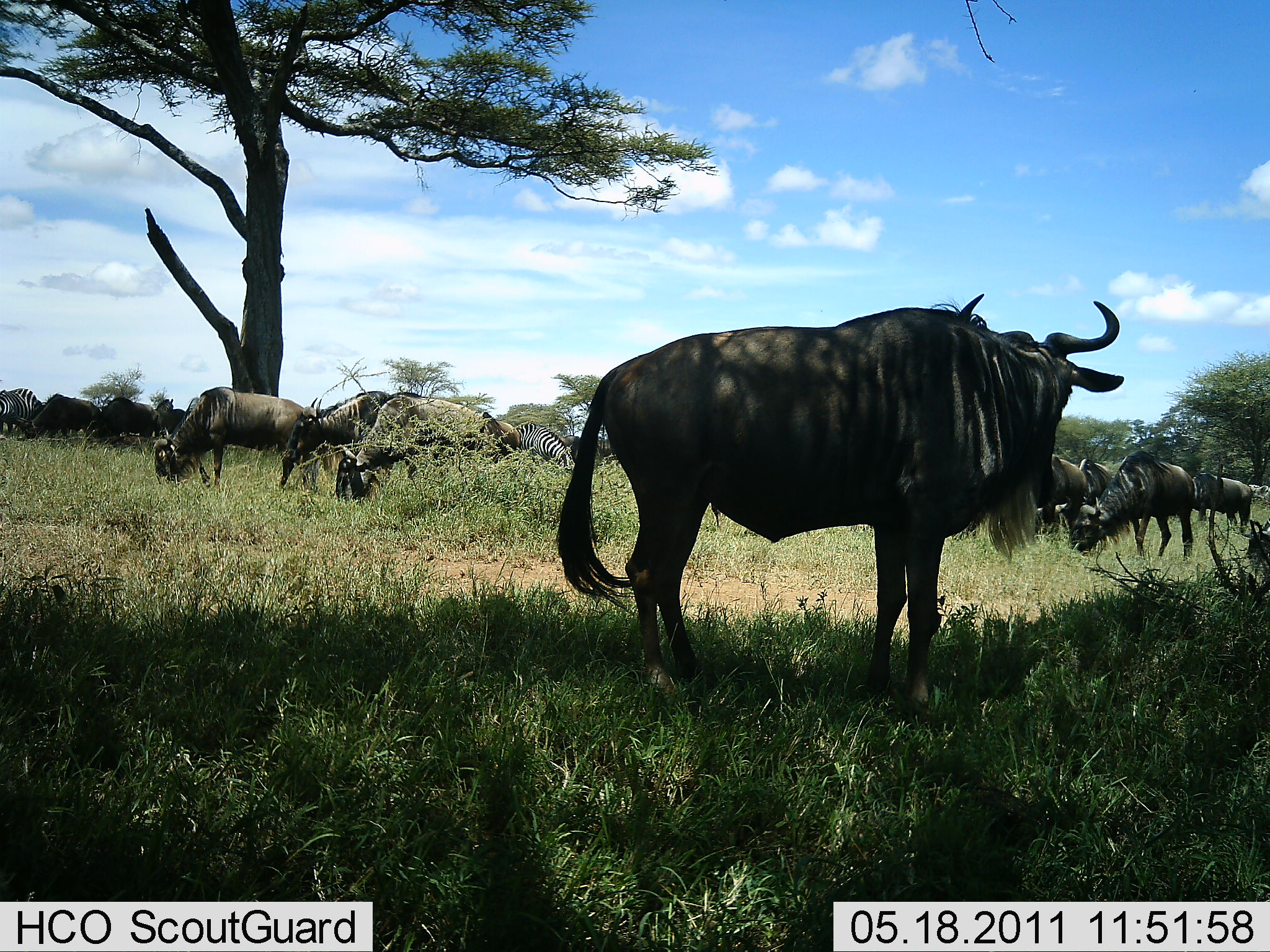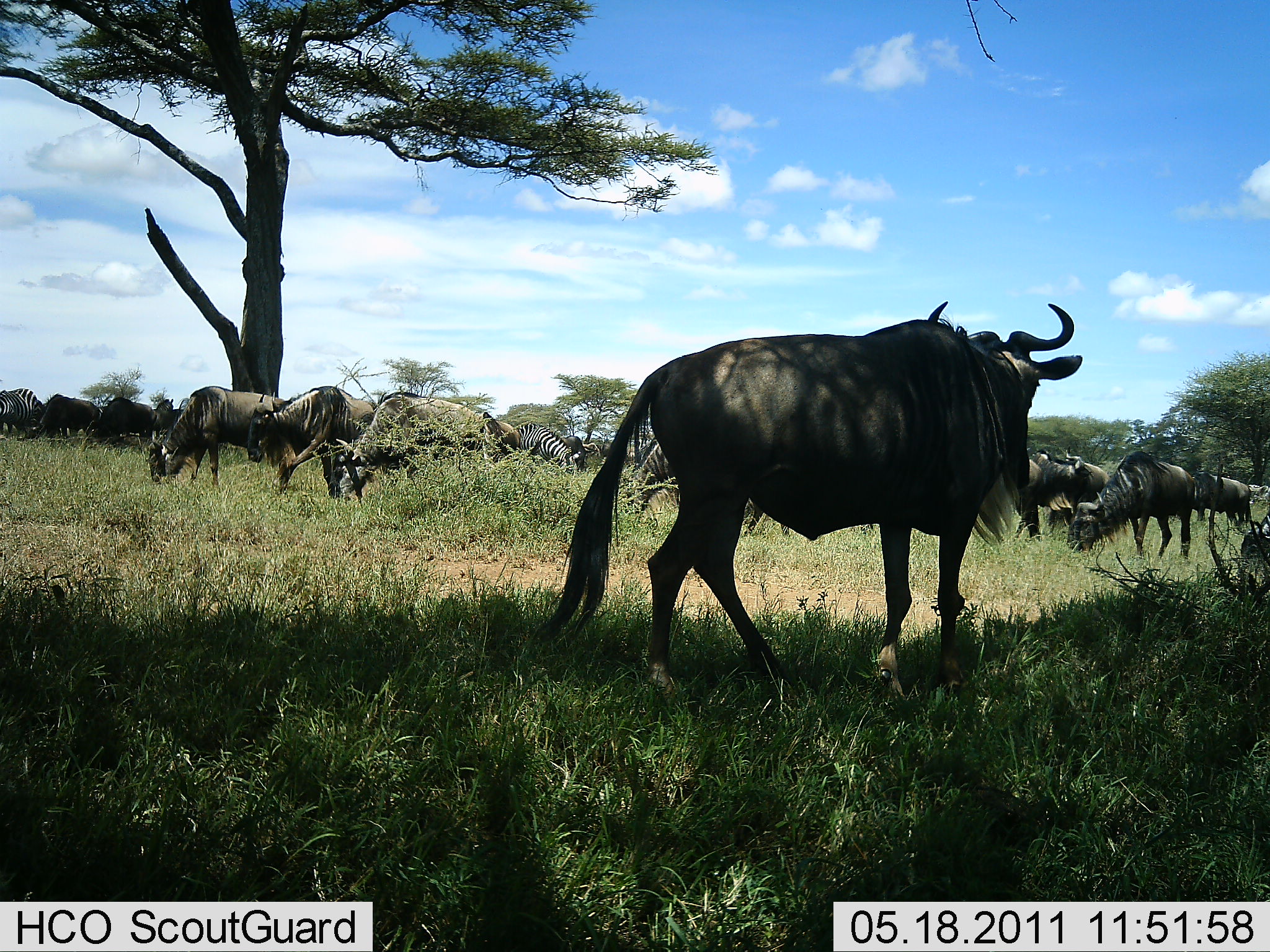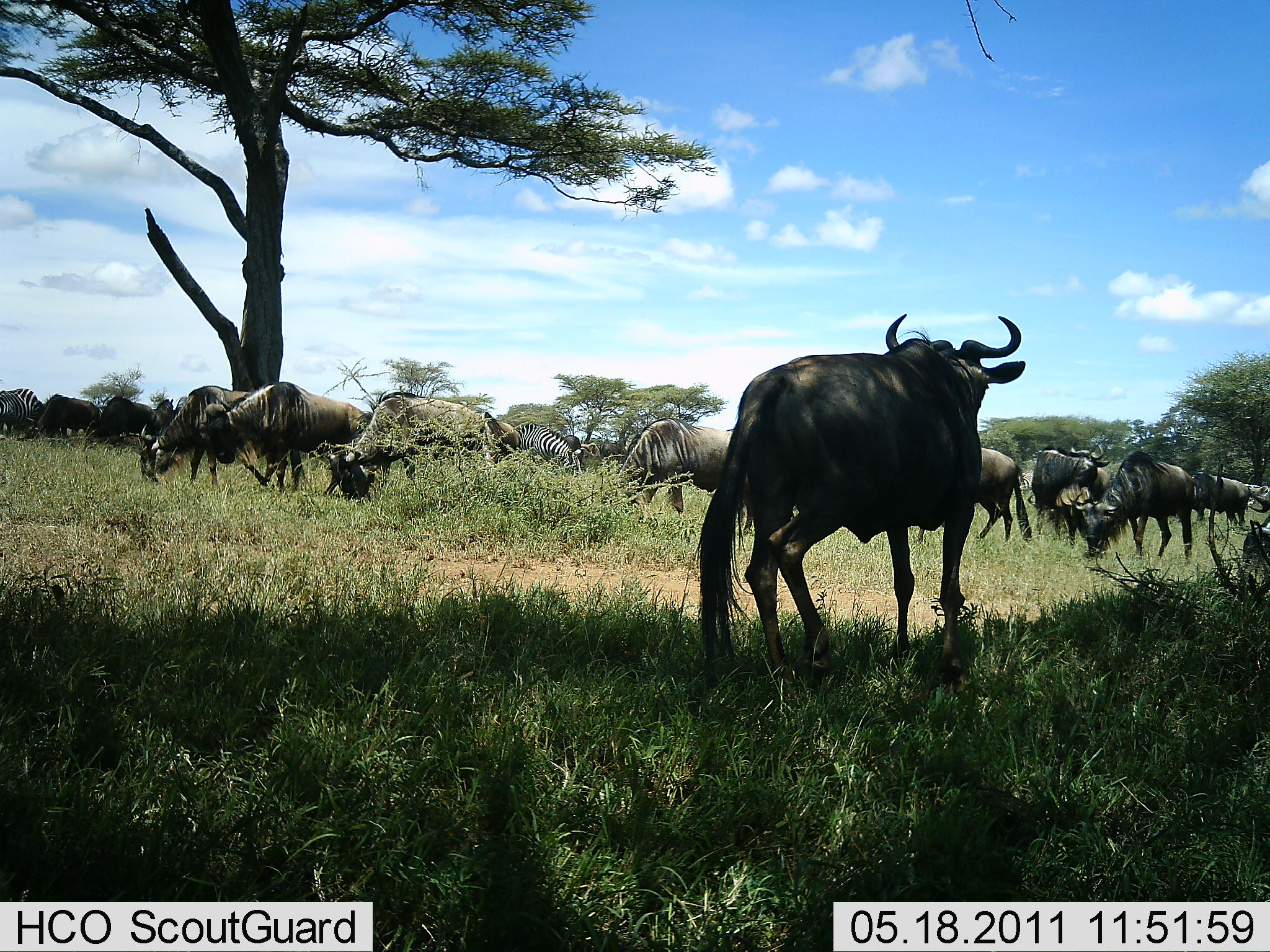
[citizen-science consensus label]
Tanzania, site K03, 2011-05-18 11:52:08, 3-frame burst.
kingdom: Animalia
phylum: Chordata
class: Mammalia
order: Artiodactyla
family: Bovidae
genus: Connochaetes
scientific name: Connochaetes taurinus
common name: blue wildebeest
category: wildebeest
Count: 11-50.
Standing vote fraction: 62%.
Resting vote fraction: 6%.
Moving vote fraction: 44%.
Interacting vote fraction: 6%.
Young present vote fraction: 0%.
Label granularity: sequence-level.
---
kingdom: Animalia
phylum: Chordata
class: Mammalia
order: Perissodactyla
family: Equidae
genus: Equus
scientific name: Equus quagga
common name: plains zebra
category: zebra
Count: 2.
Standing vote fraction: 55%.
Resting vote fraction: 0%.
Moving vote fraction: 0%.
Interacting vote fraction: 0%.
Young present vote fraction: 0%.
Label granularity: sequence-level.